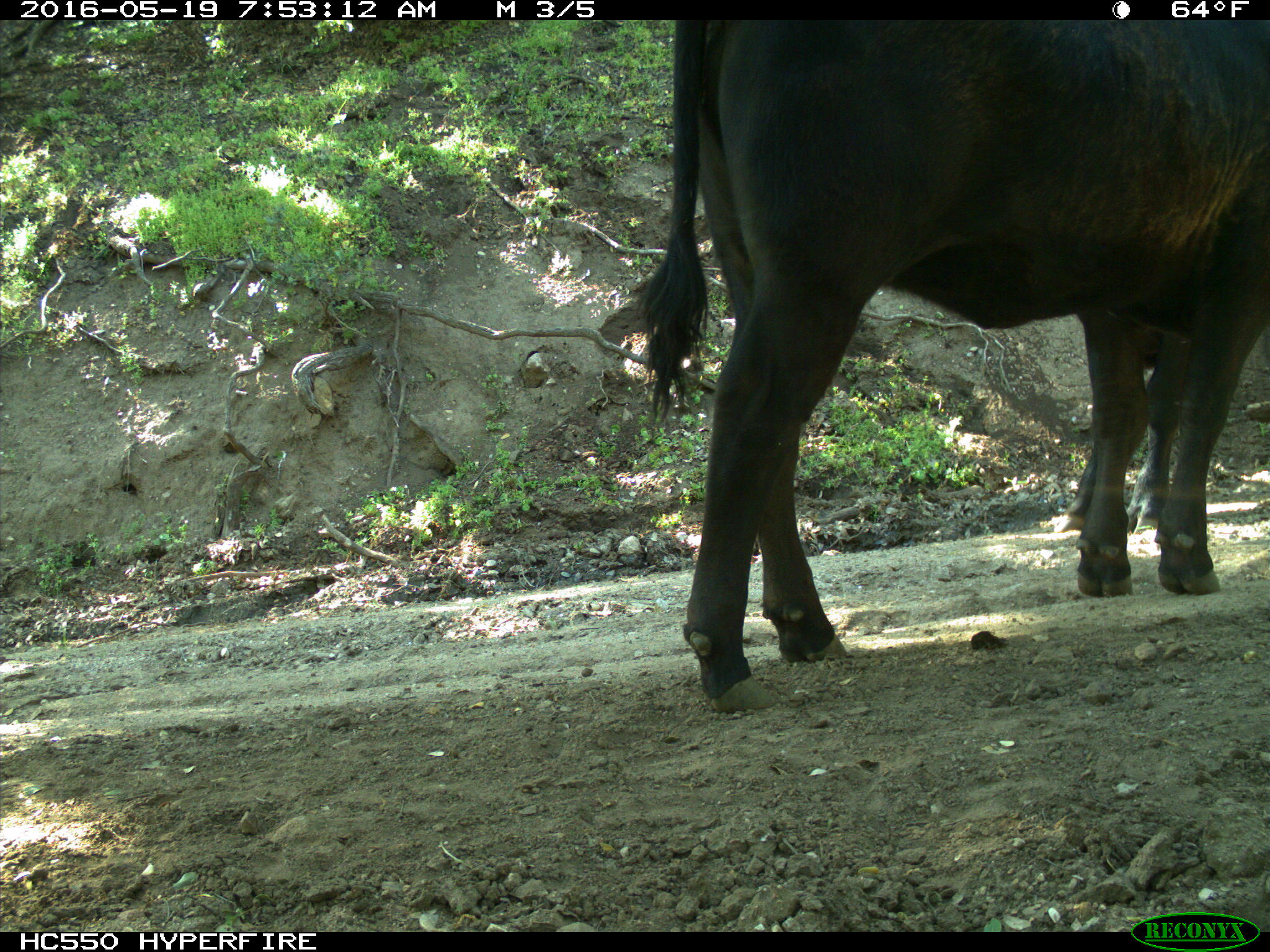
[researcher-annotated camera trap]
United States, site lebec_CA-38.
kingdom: Animalia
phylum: Chordata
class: Mammalia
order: Artiodactyla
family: Bovidae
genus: Bos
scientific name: Bos taurus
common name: domestic cow